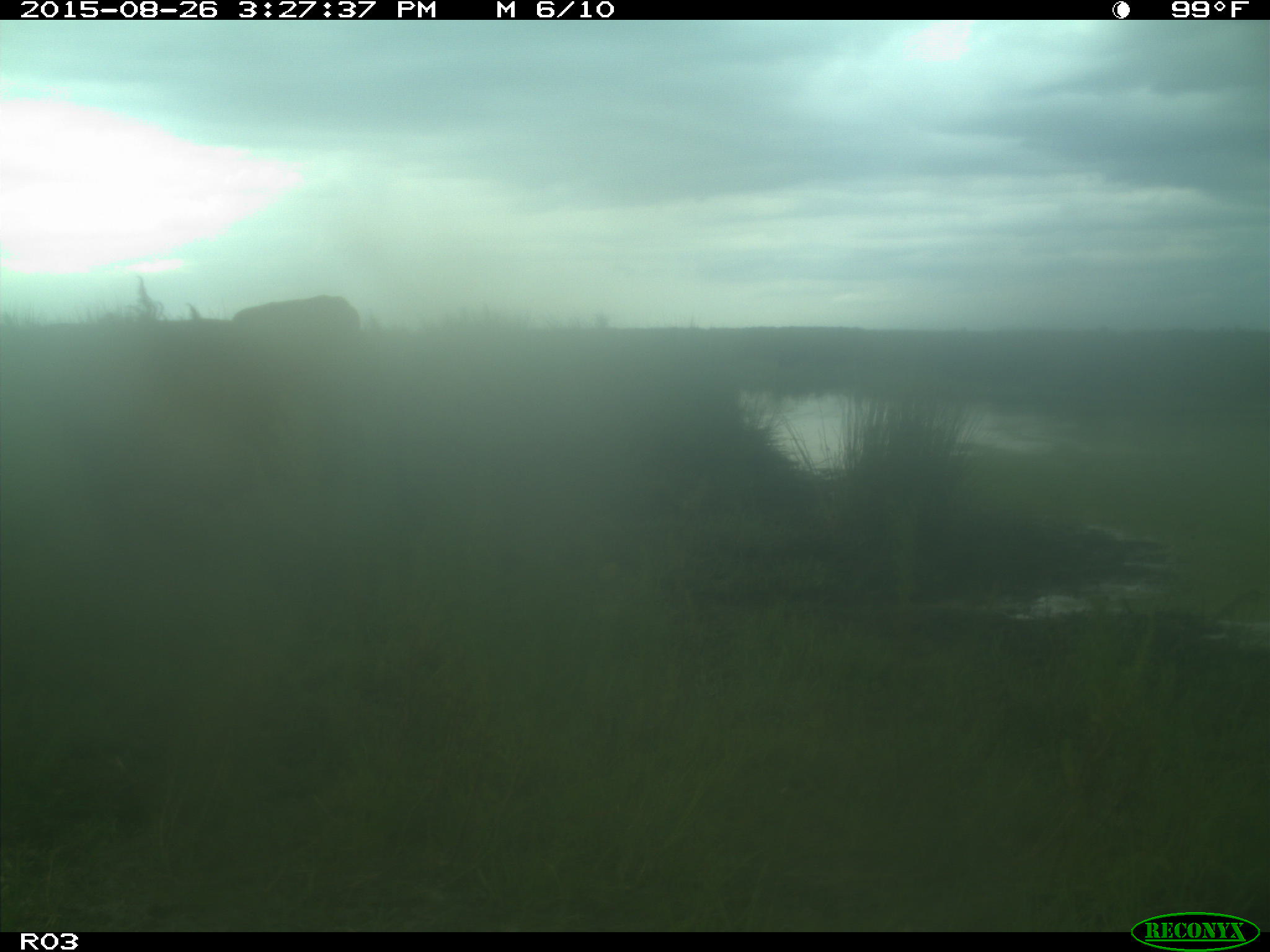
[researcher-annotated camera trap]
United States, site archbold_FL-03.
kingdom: Animalia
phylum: Chordata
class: Mammalia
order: Artiodactyla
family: Bovidae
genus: Bos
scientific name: Bos taurus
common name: domestic cow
Bos taurus (domestic cow).